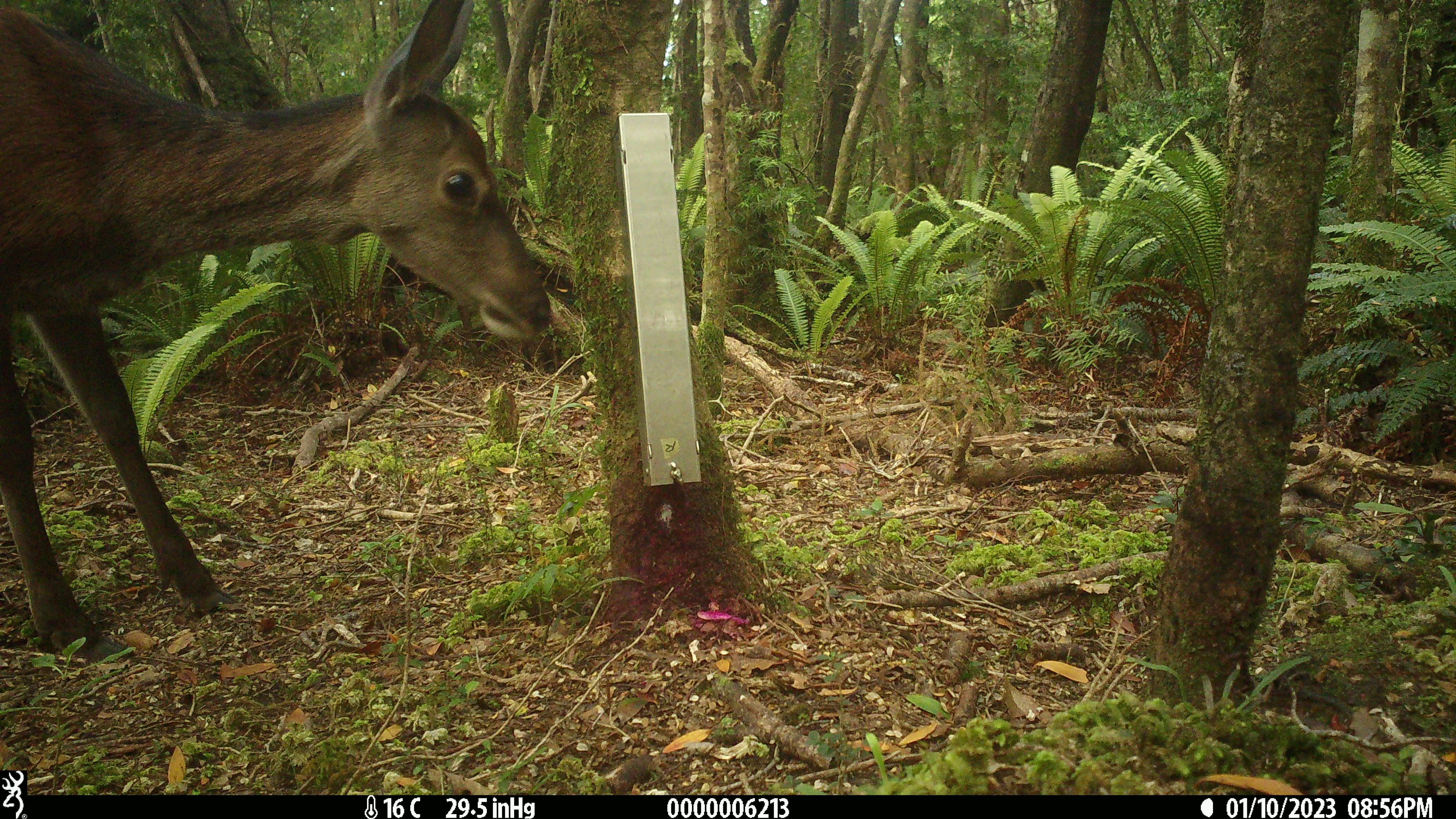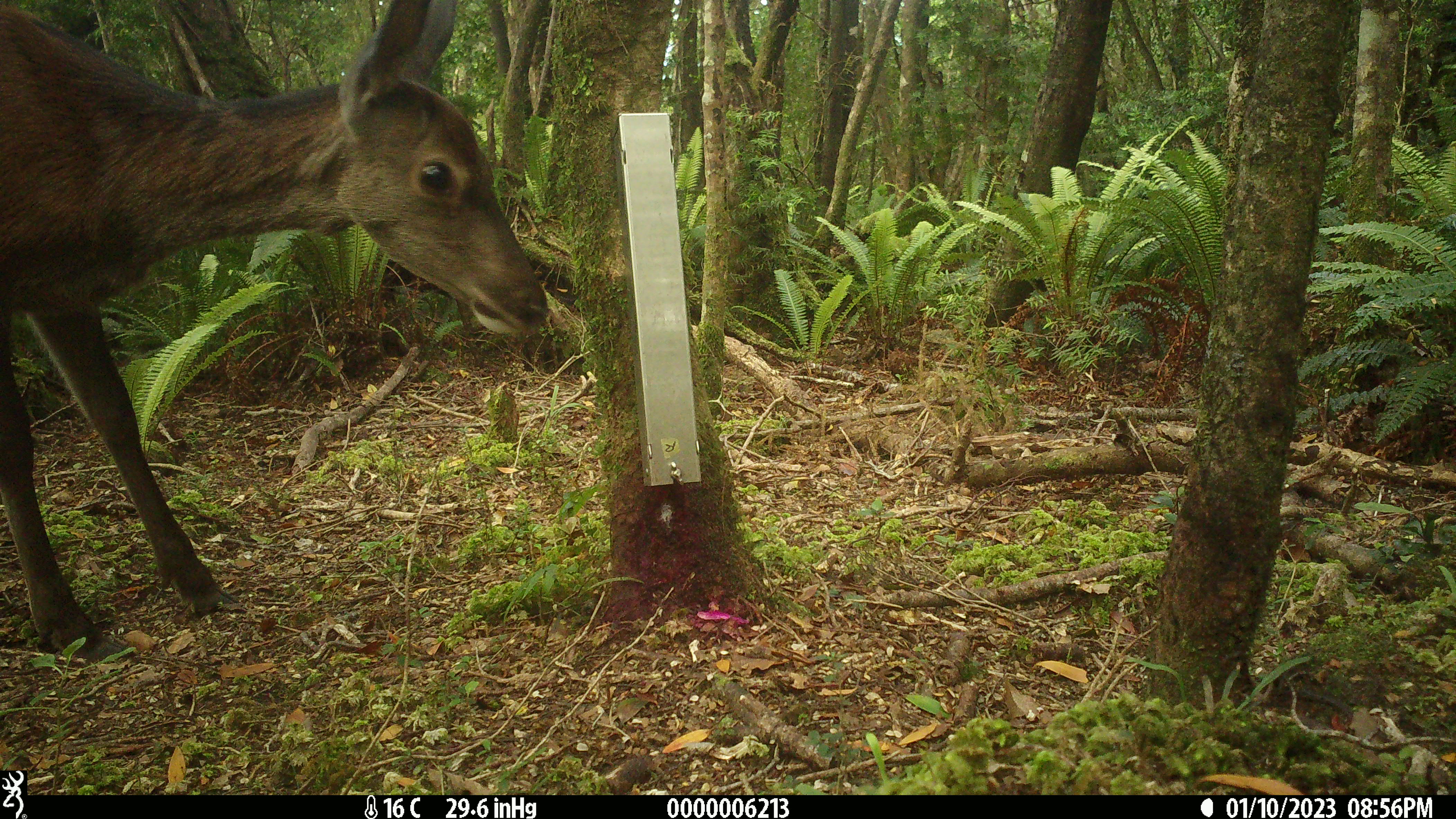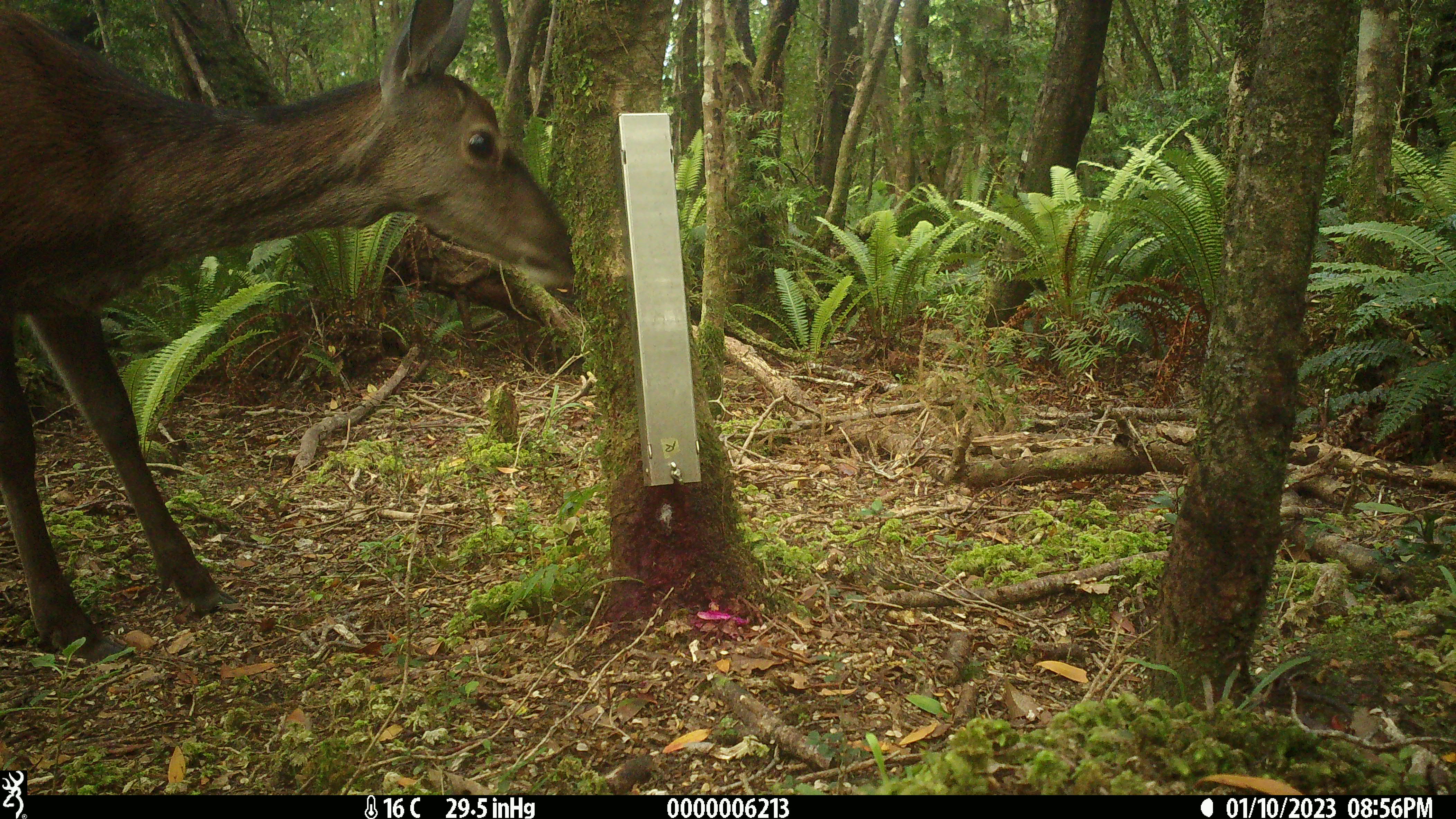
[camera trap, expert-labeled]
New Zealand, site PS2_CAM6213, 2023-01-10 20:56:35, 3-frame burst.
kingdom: Animalia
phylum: Chordata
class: Mammalia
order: Artiodactyla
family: Cervidae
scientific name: Cervidae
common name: deer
Deer (Cervidae).